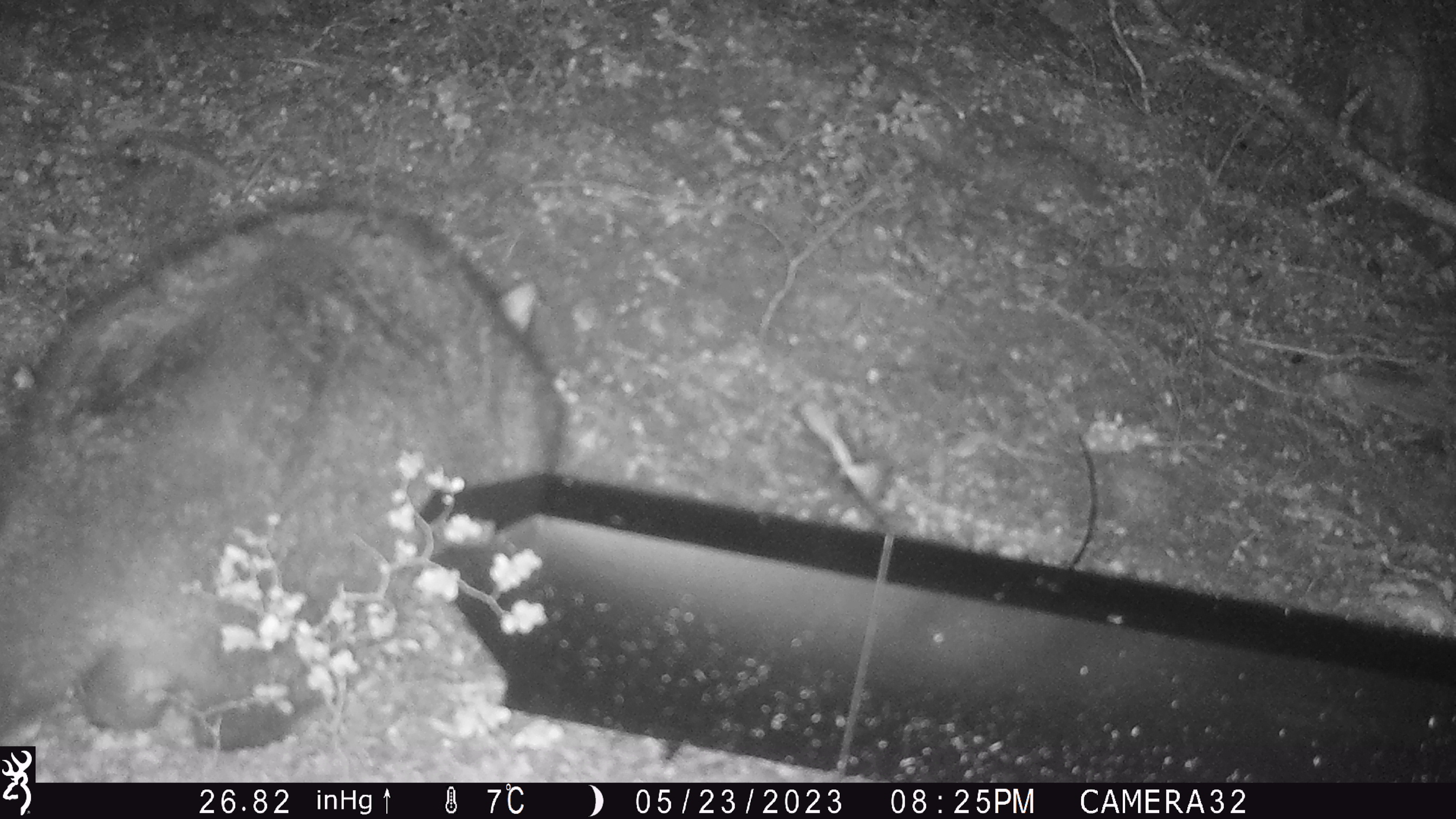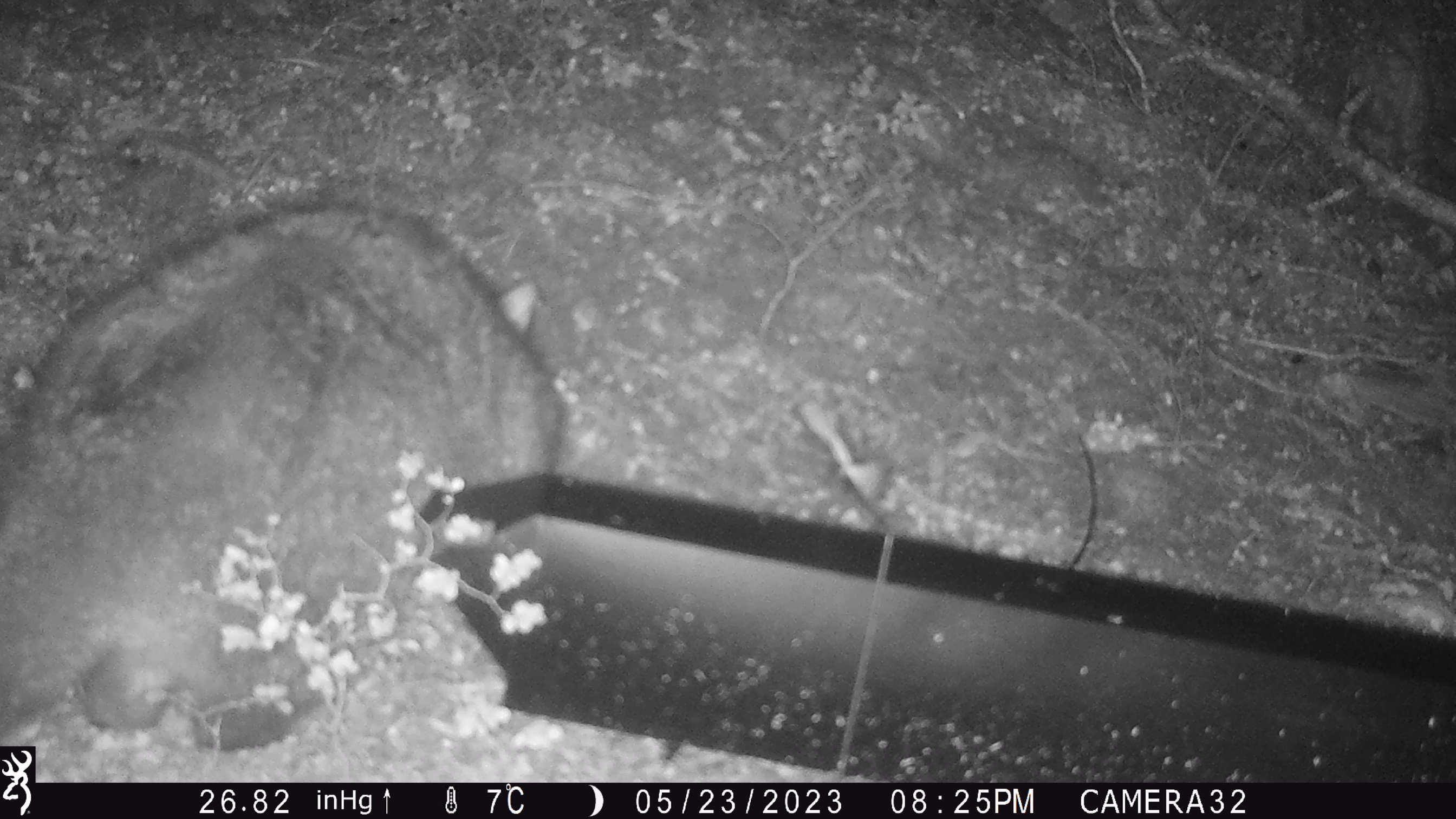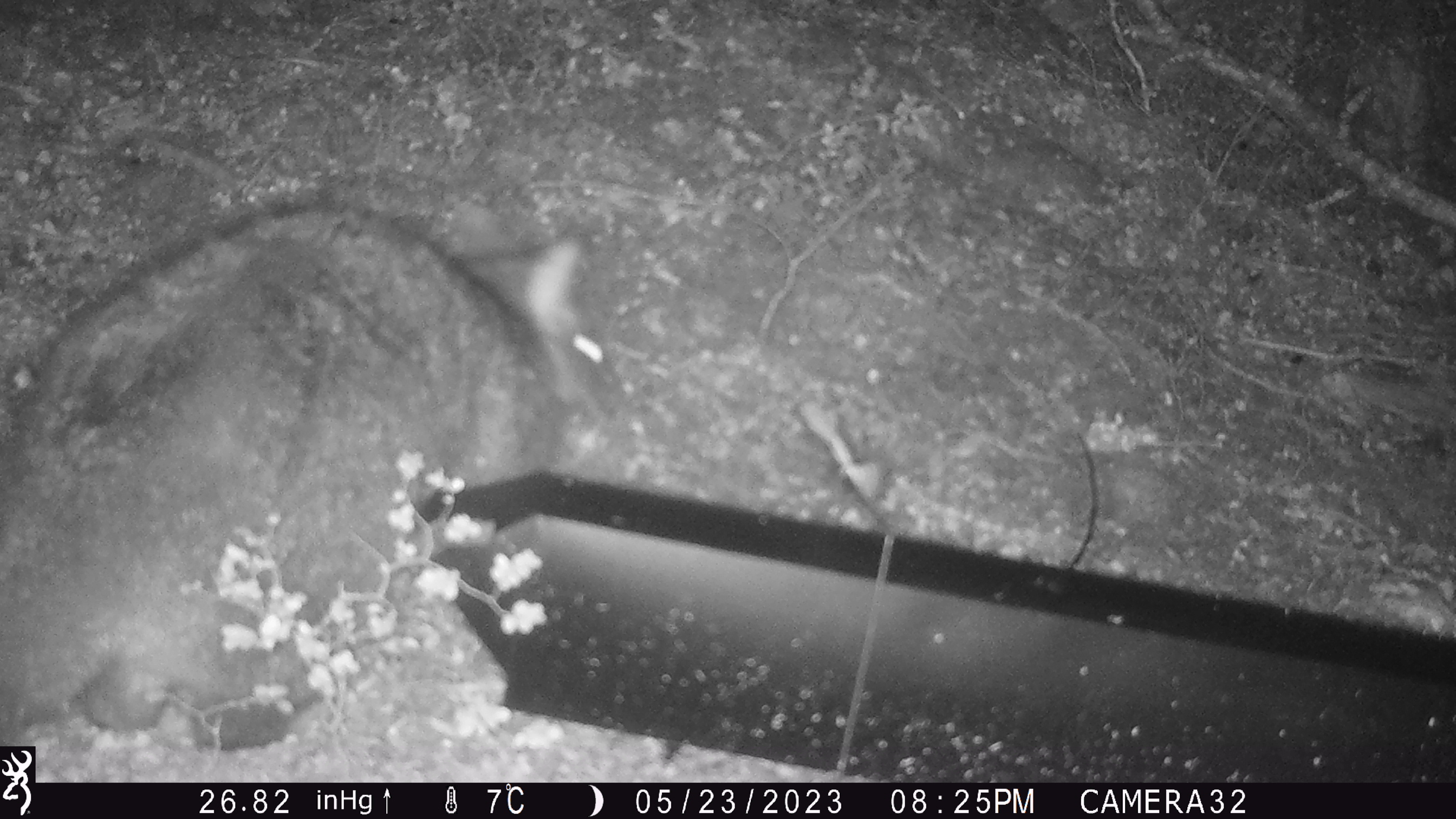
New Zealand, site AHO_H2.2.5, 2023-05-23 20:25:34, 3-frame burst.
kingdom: Animalia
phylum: Chordata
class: Mammalia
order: Diprotodontia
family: Phalangeridae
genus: Trichosurus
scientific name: Trichosurus vulpecula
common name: common brushtail possum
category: possum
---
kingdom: Animalia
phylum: Chordata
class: Mammalia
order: Carnivora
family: Mustelidae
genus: Mustela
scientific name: Mustela erminea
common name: stoat